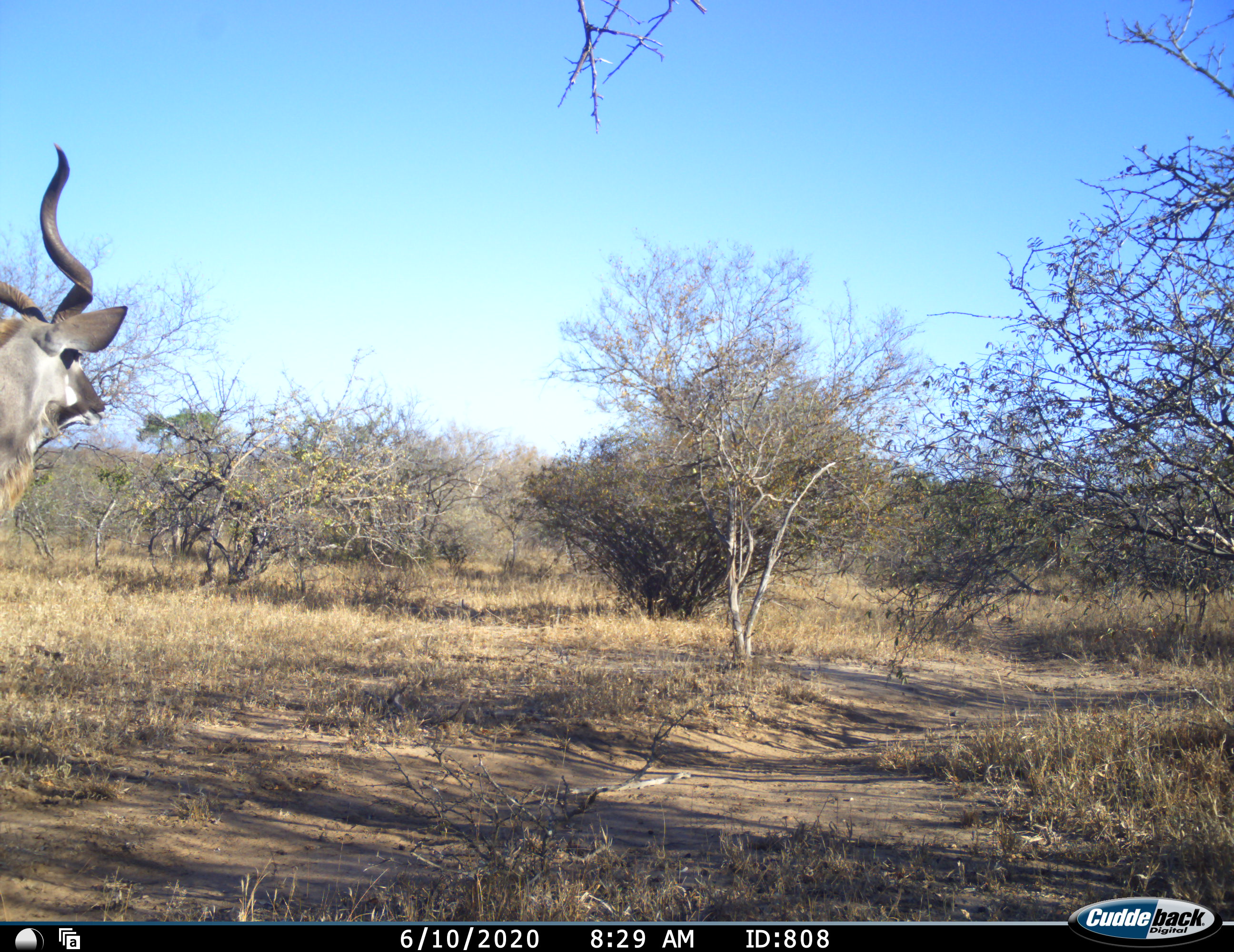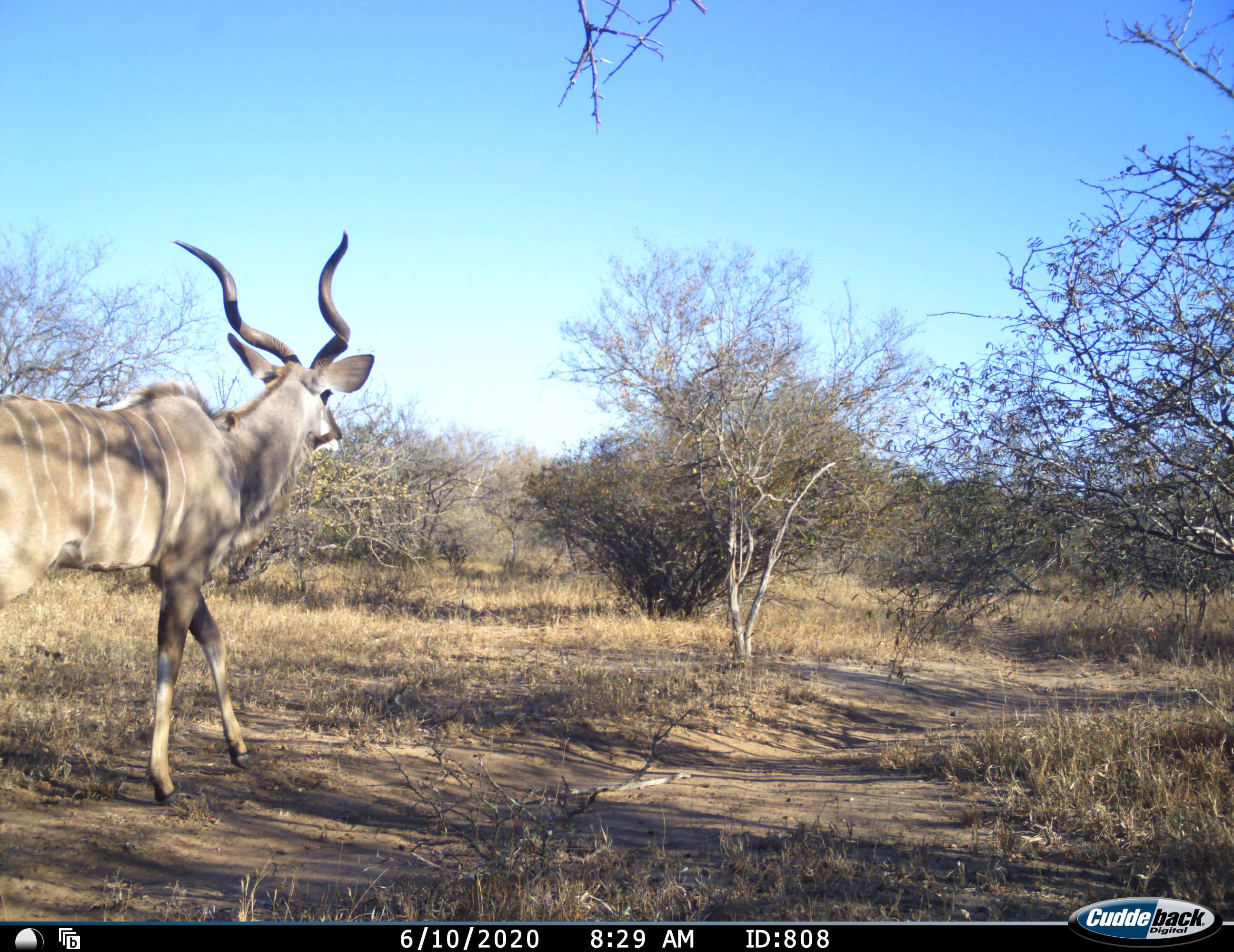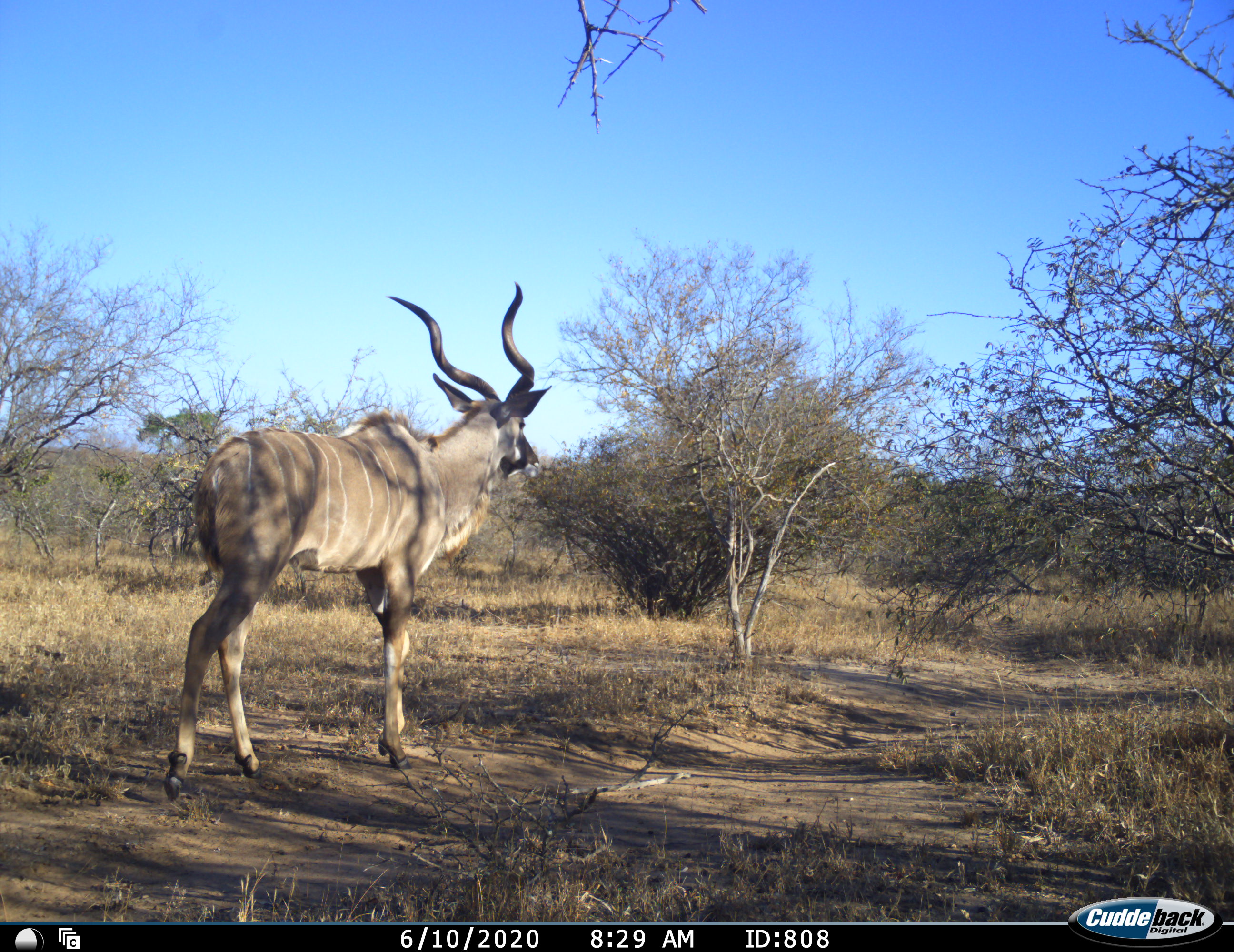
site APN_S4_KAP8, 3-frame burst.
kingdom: Animalia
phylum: Chordata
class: Mammalia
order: Artiodactyla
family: Bovidae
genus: Tragelaphus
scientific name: Tragelaphus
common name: kudu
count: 1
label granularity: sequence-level